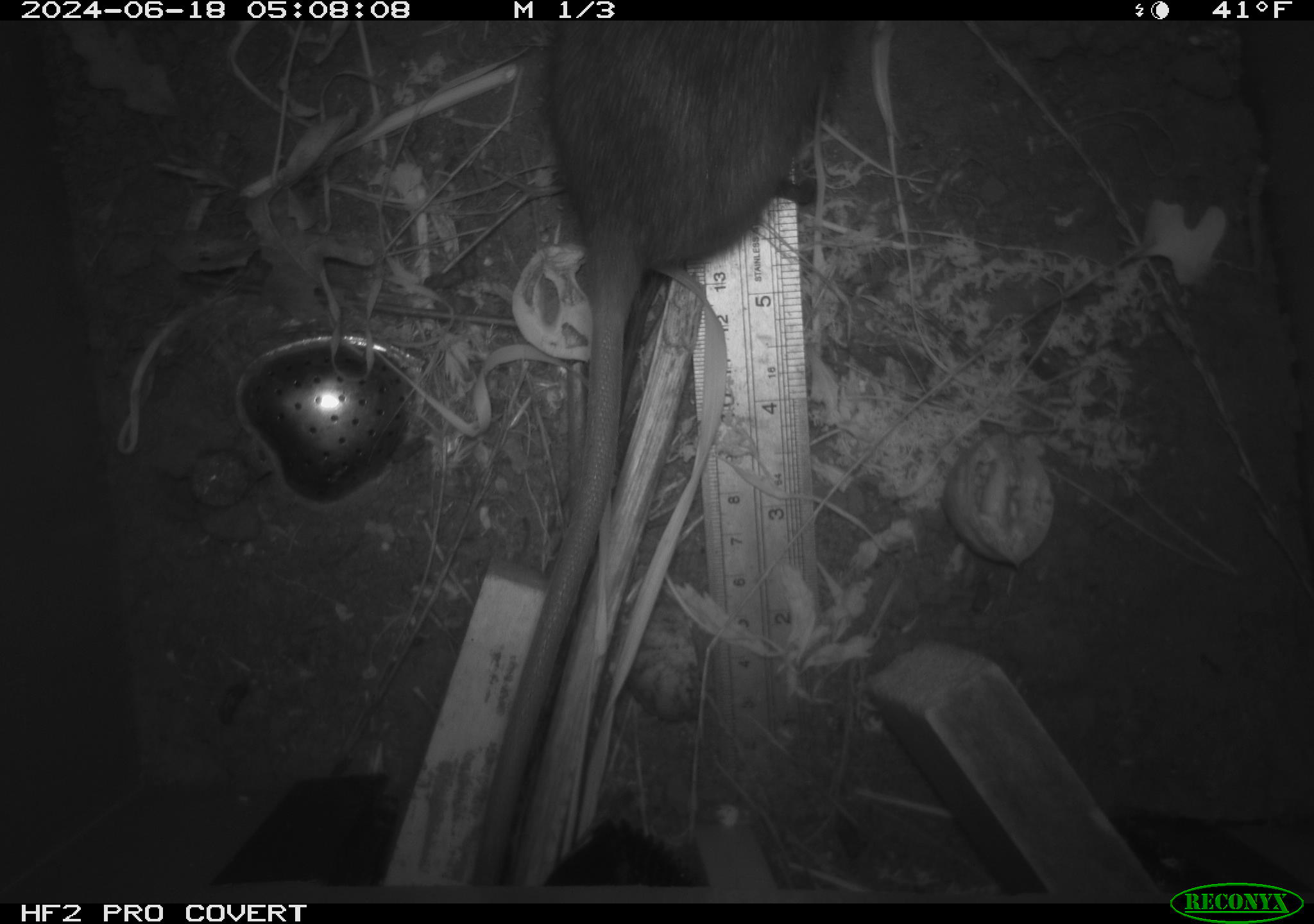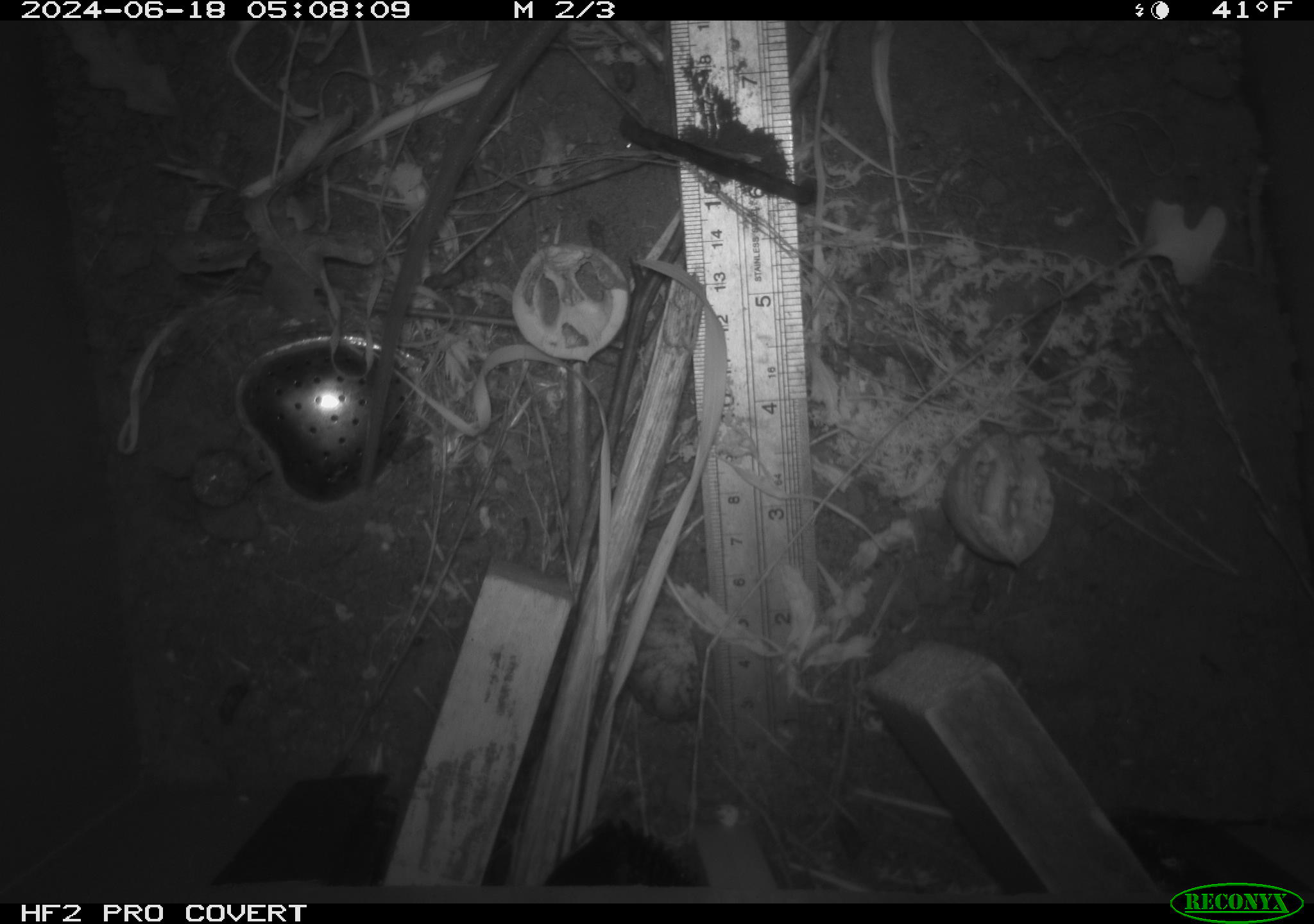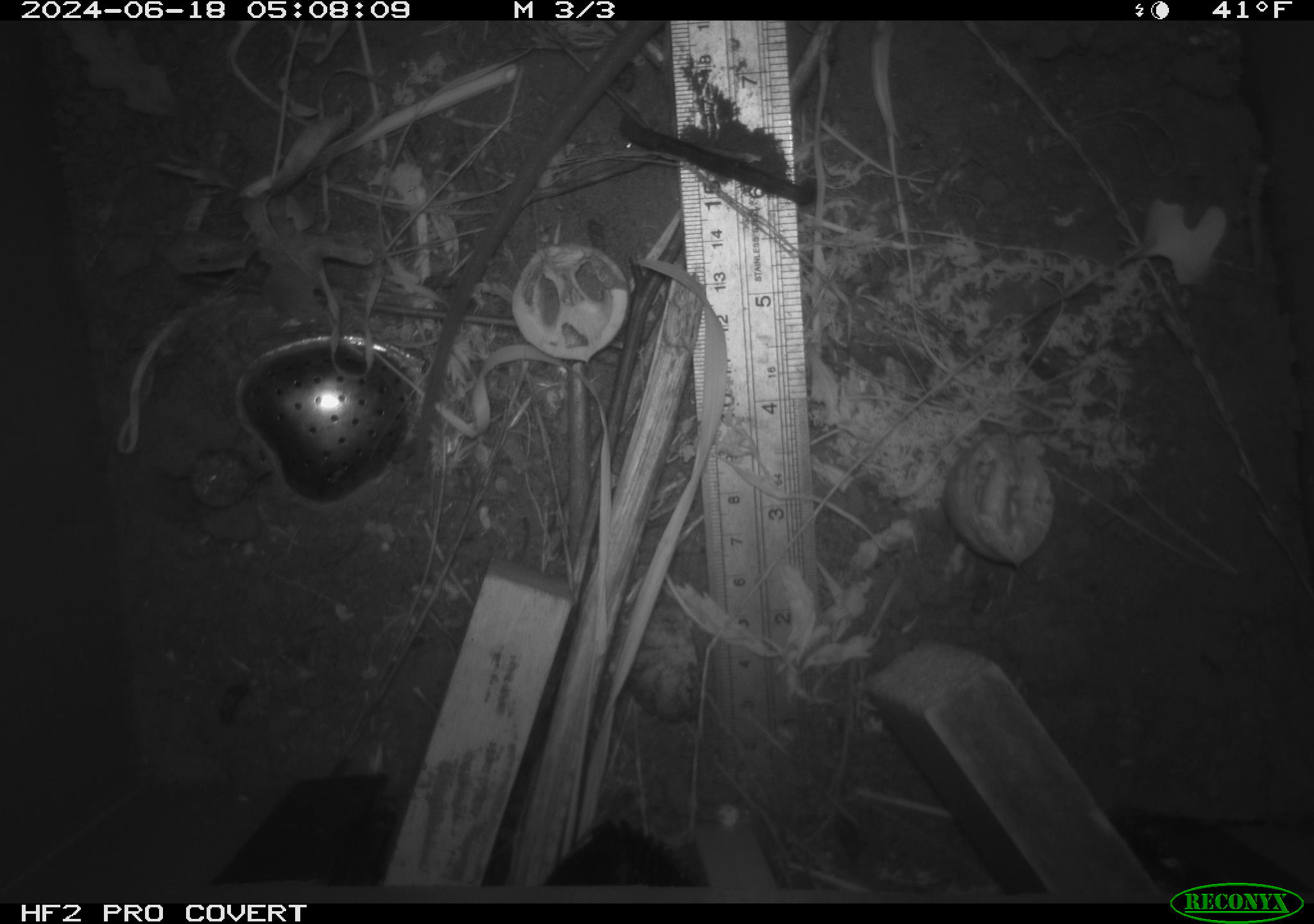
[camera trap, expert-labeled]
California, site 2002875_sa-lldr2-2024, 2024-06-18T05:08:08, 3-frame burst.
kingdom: Animalia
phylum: Chordata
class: Mammalia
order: Rodentia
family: Muridae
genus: Rattus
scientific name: Rattus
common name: rat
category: rattus species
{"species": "rattus species (rat) (Rattus)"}